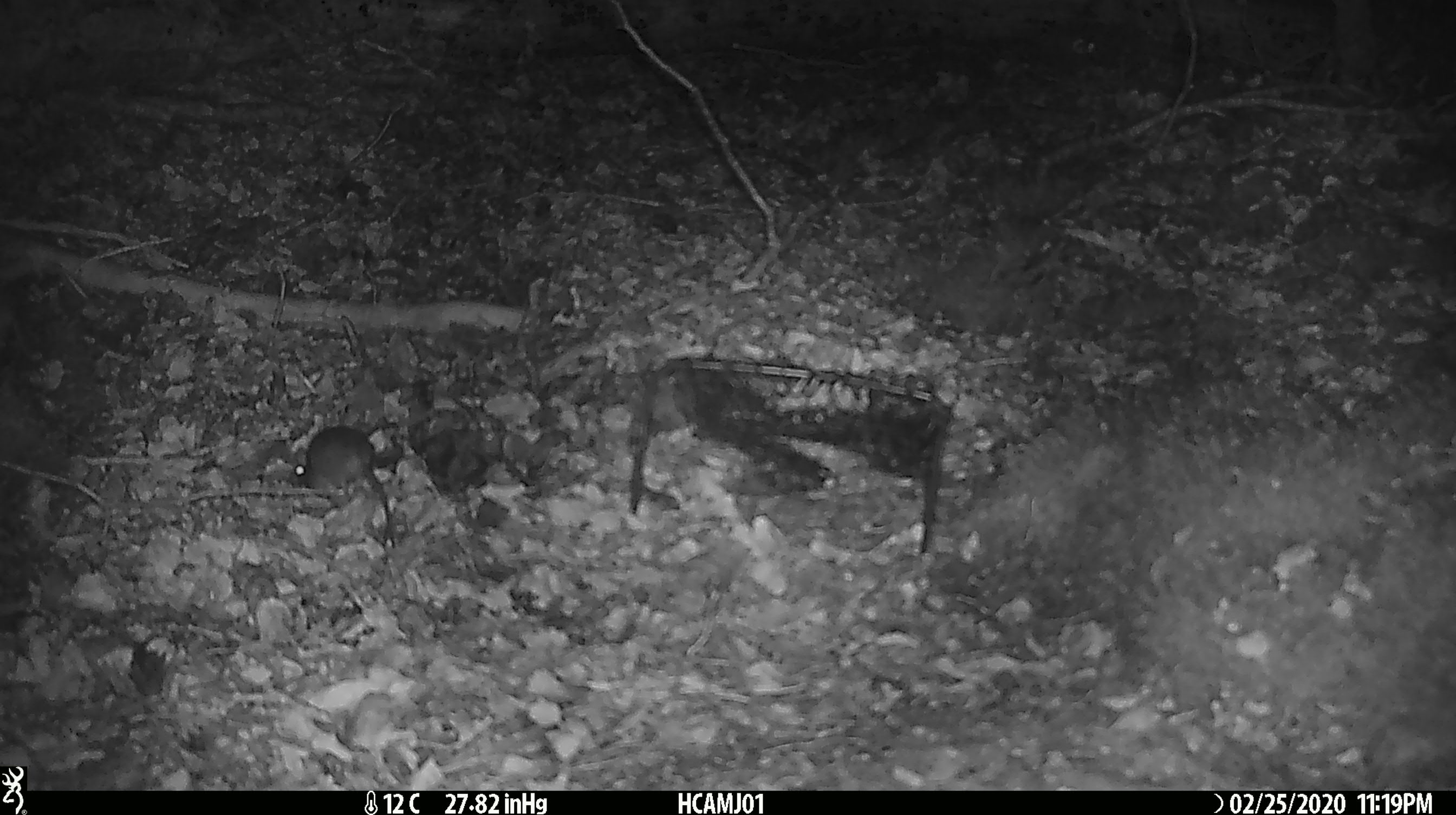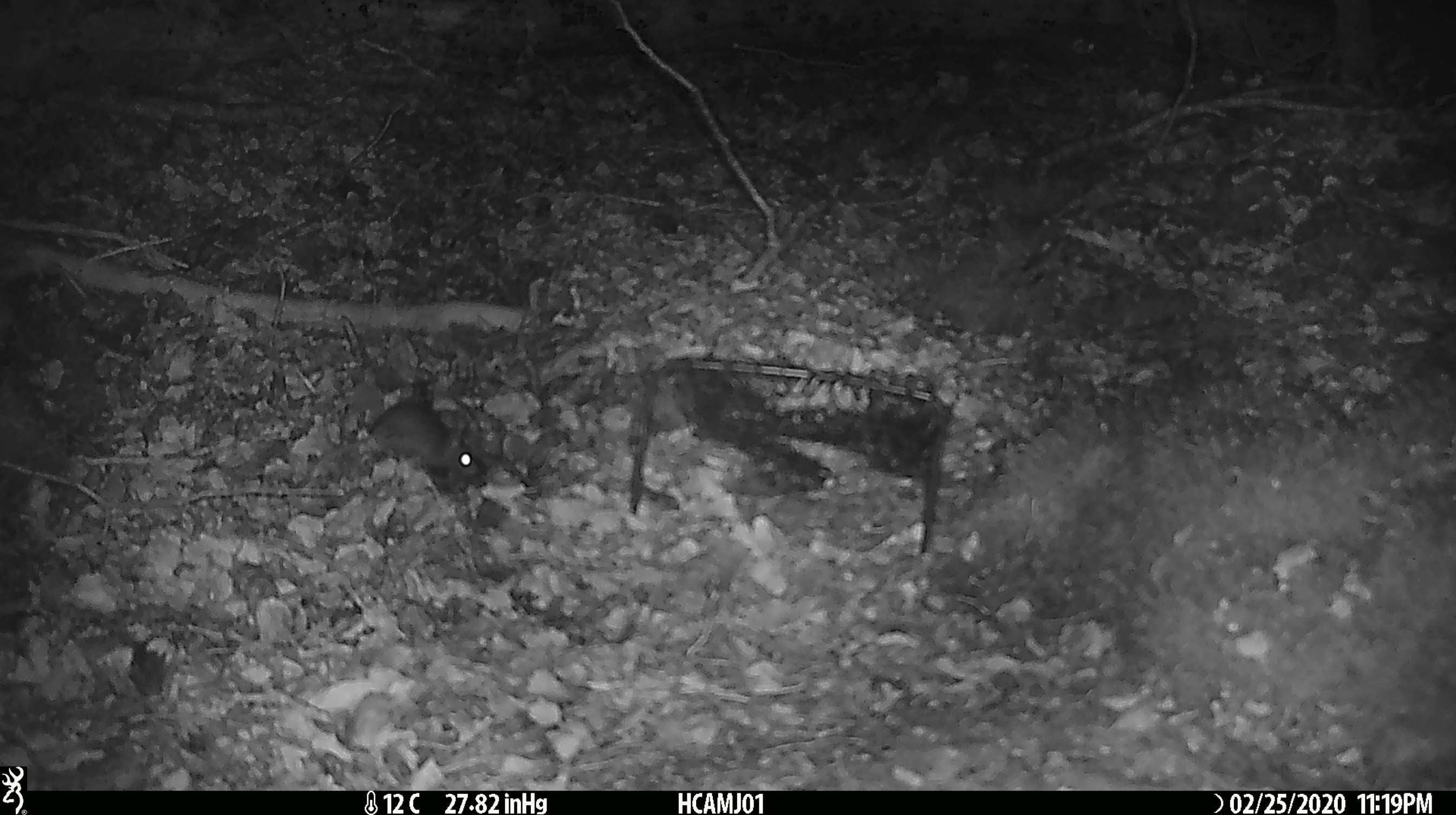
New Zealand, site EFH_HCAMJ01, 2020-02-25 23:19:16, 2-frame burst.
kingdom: Animalia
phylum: Chordata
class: Mammalia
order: Rodentia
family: Muridae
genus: Mus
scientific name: Mus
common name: mouse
Mouse (Mus).